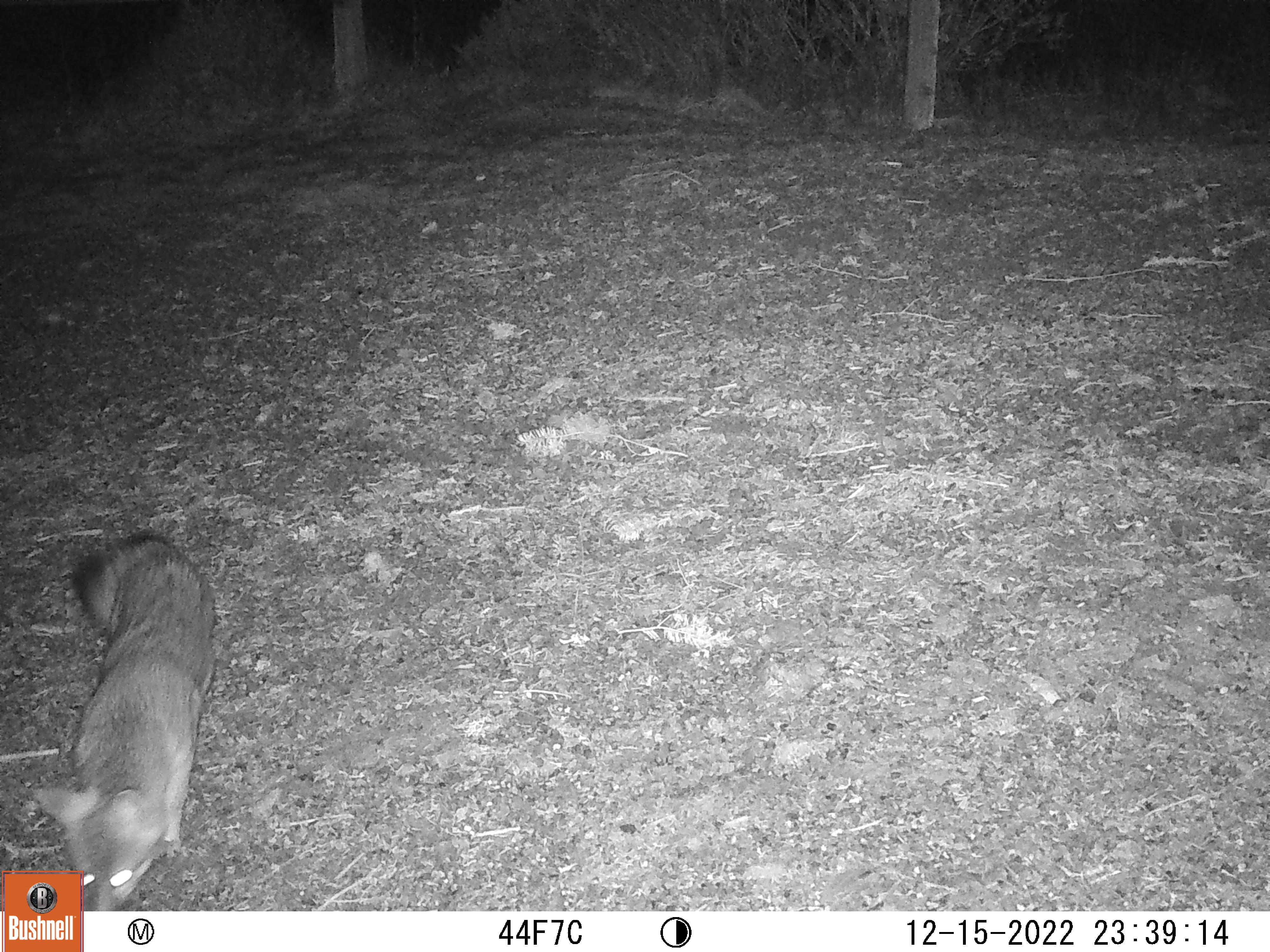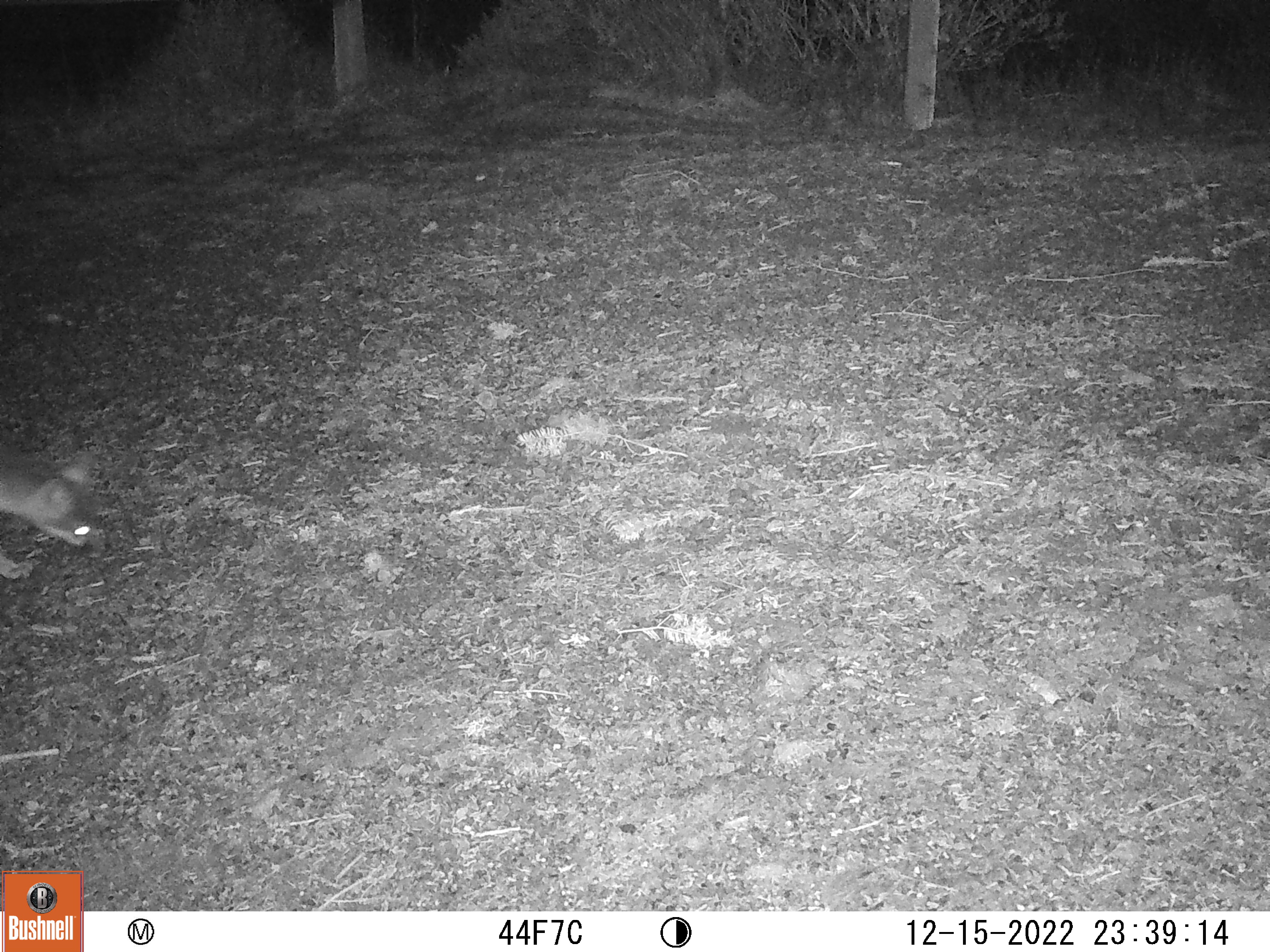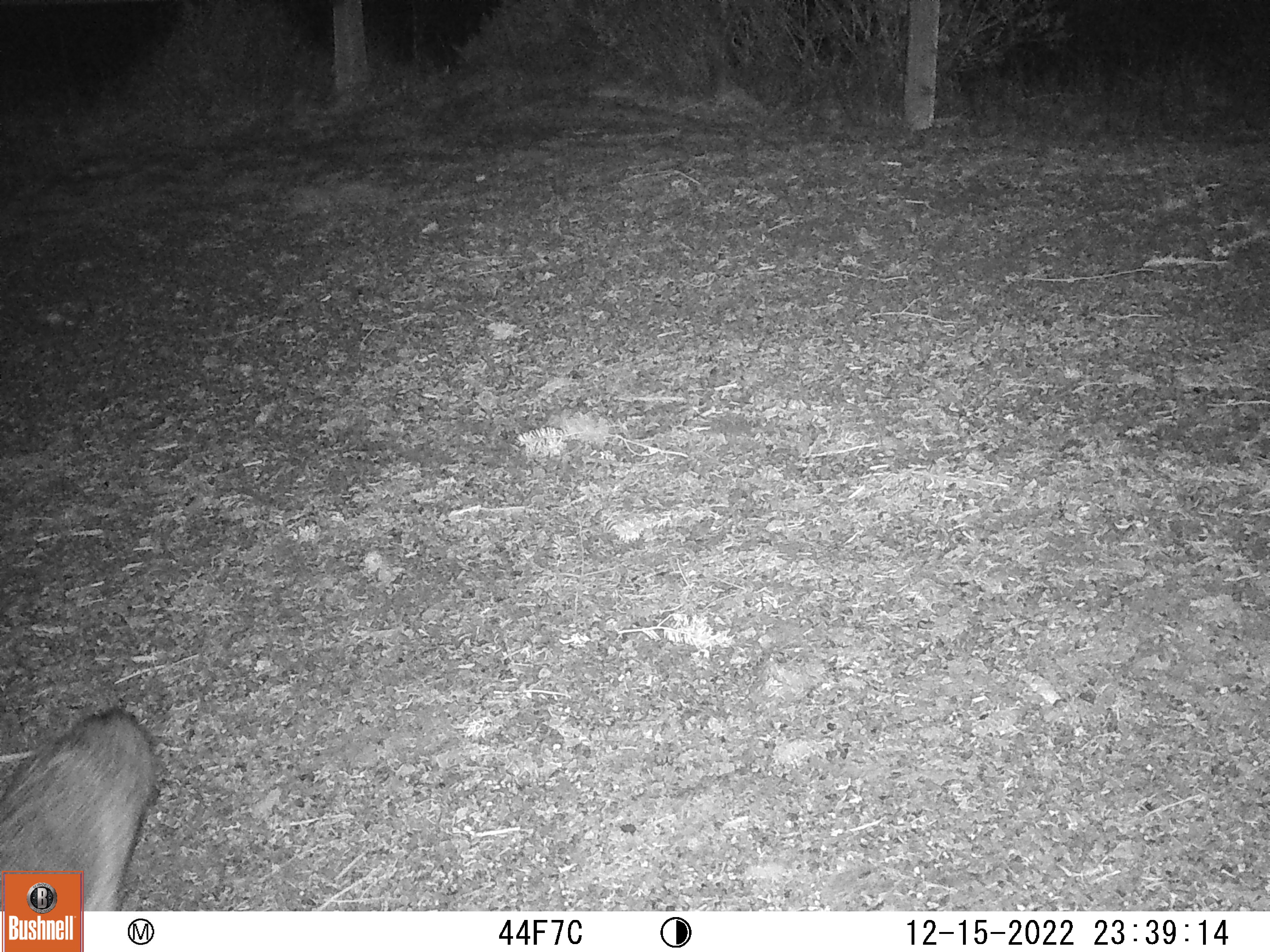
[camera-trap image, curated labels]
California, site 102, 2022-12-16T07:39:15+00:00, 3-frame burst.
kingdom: Animalia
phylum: Chordata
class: Mammalia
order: Carnivora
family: Canidae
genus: Urocyon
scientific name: Urocyon cinereoargenteus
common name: gray fox